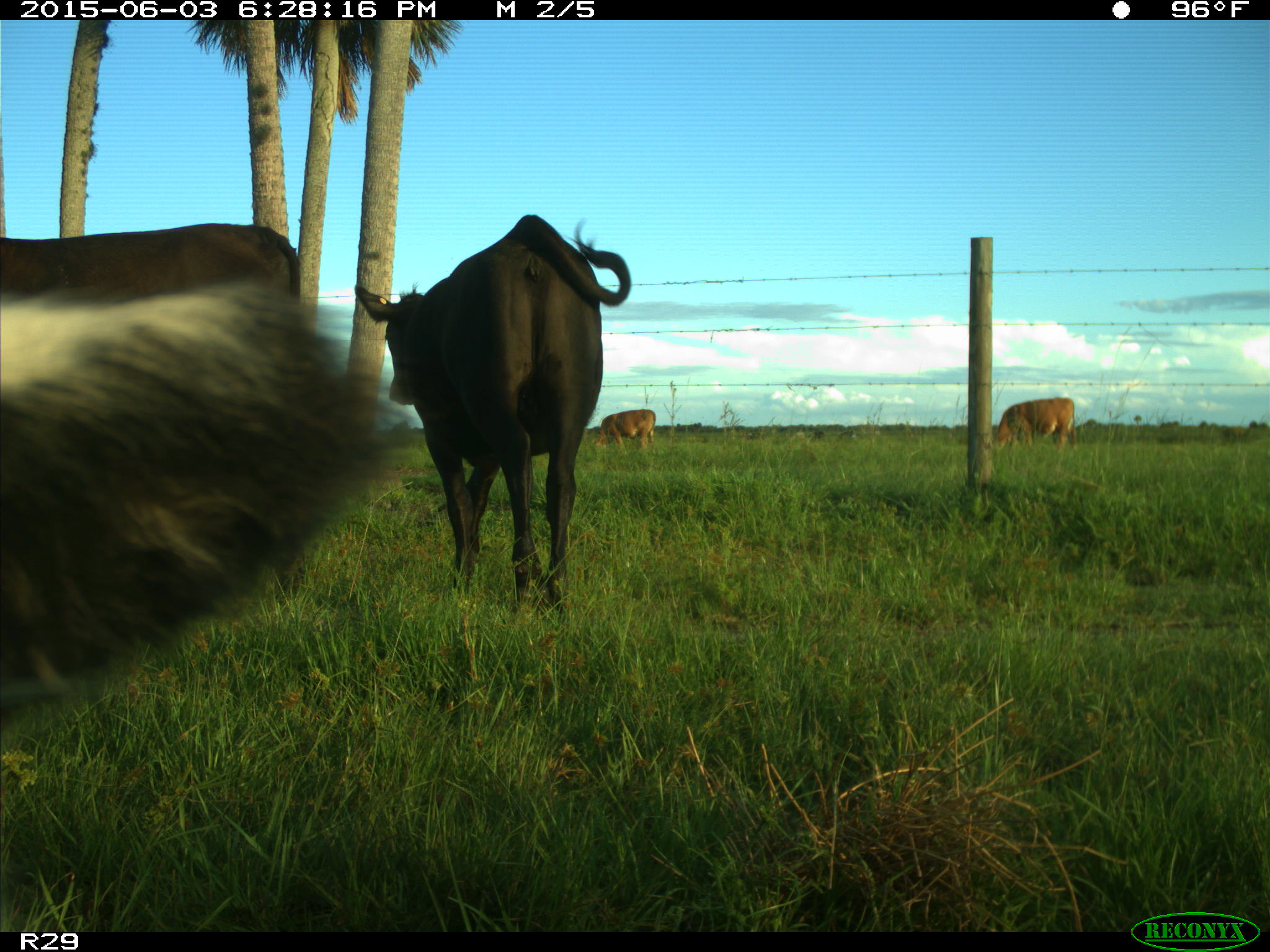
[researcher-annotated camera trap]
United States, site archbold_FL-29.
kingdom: Animalia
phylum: Chordata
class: Mammalia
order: Artiodactyla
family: Bovidae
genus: Bos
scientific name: Bos taurus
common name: domestic cow